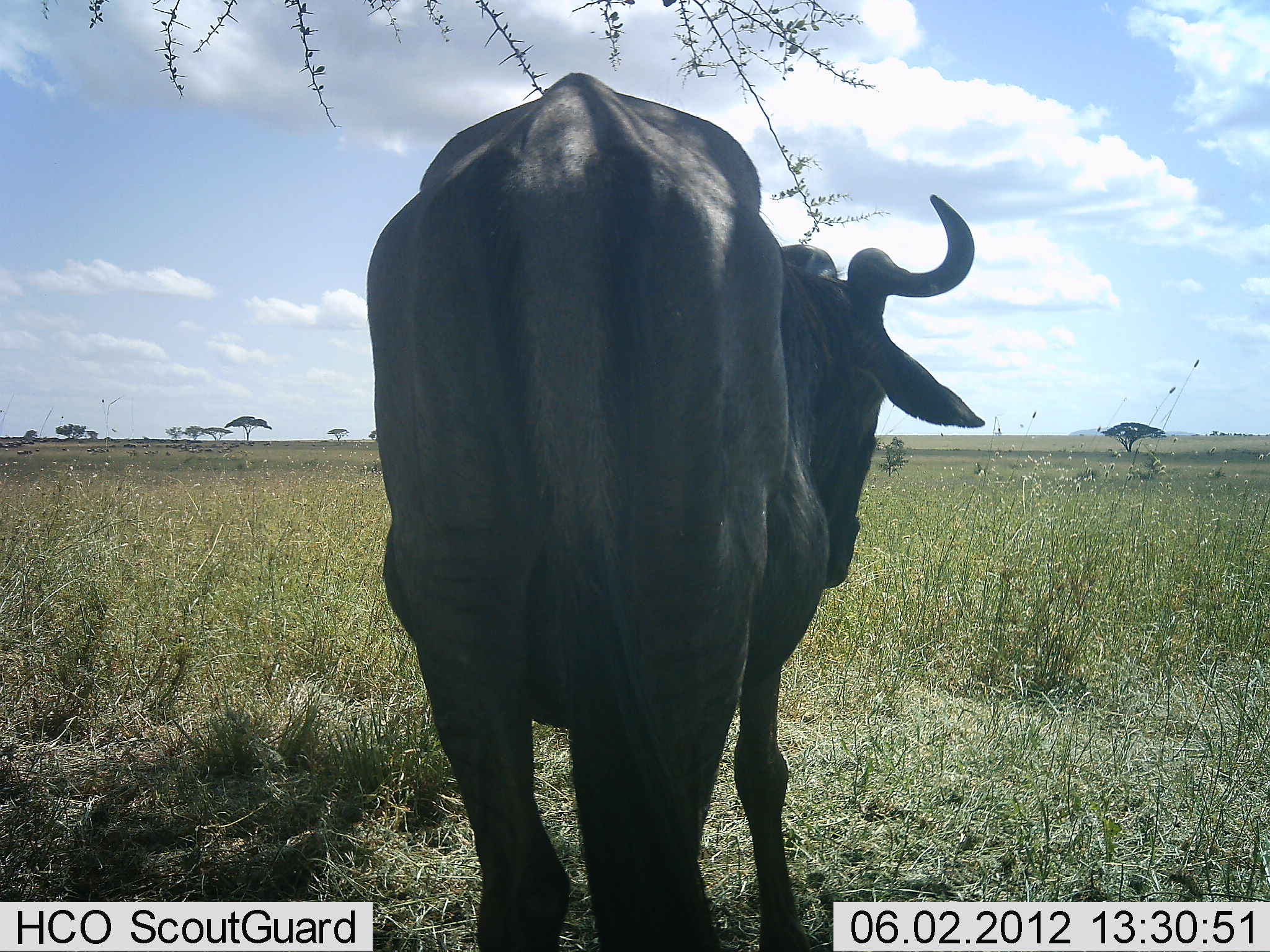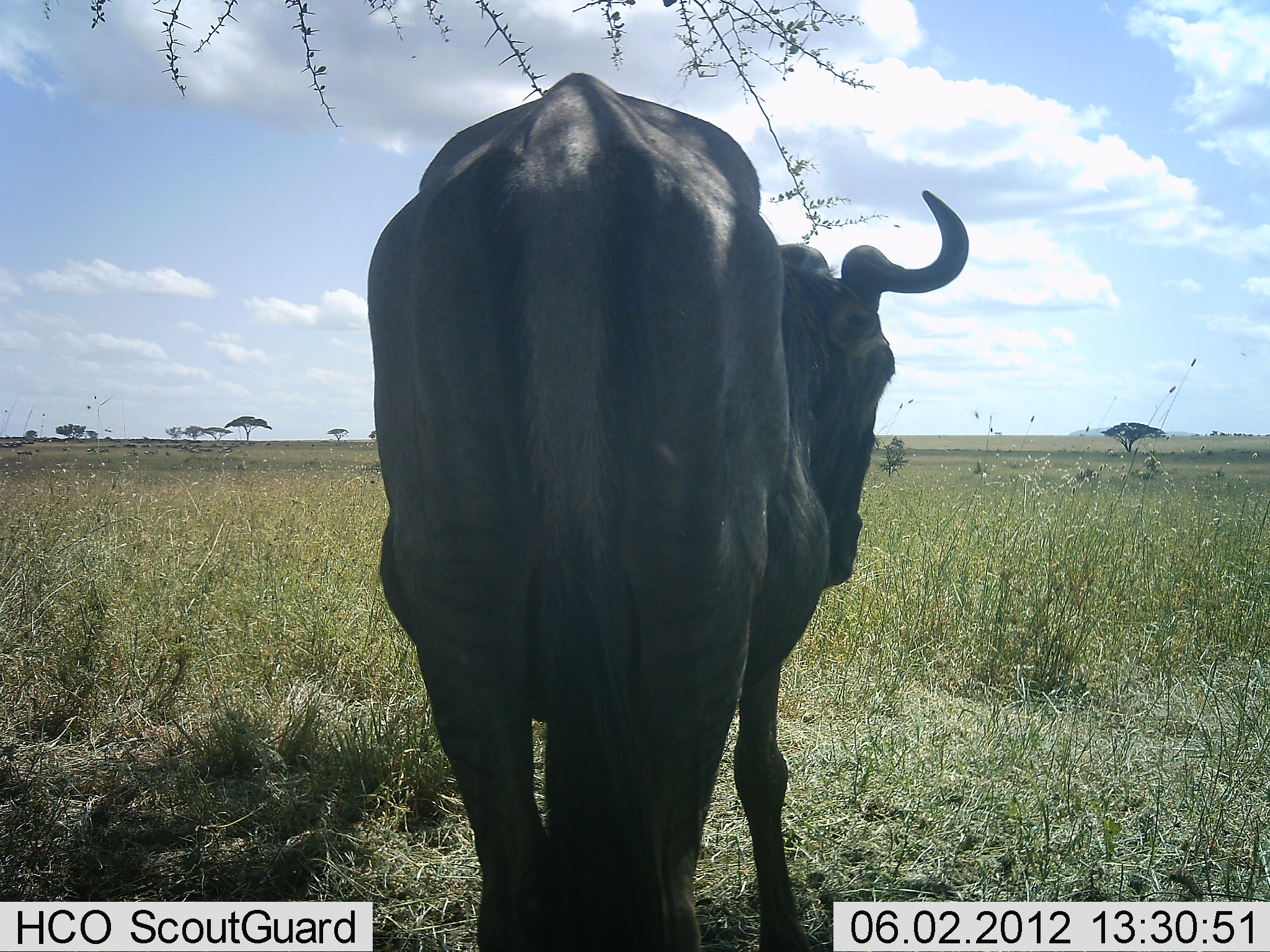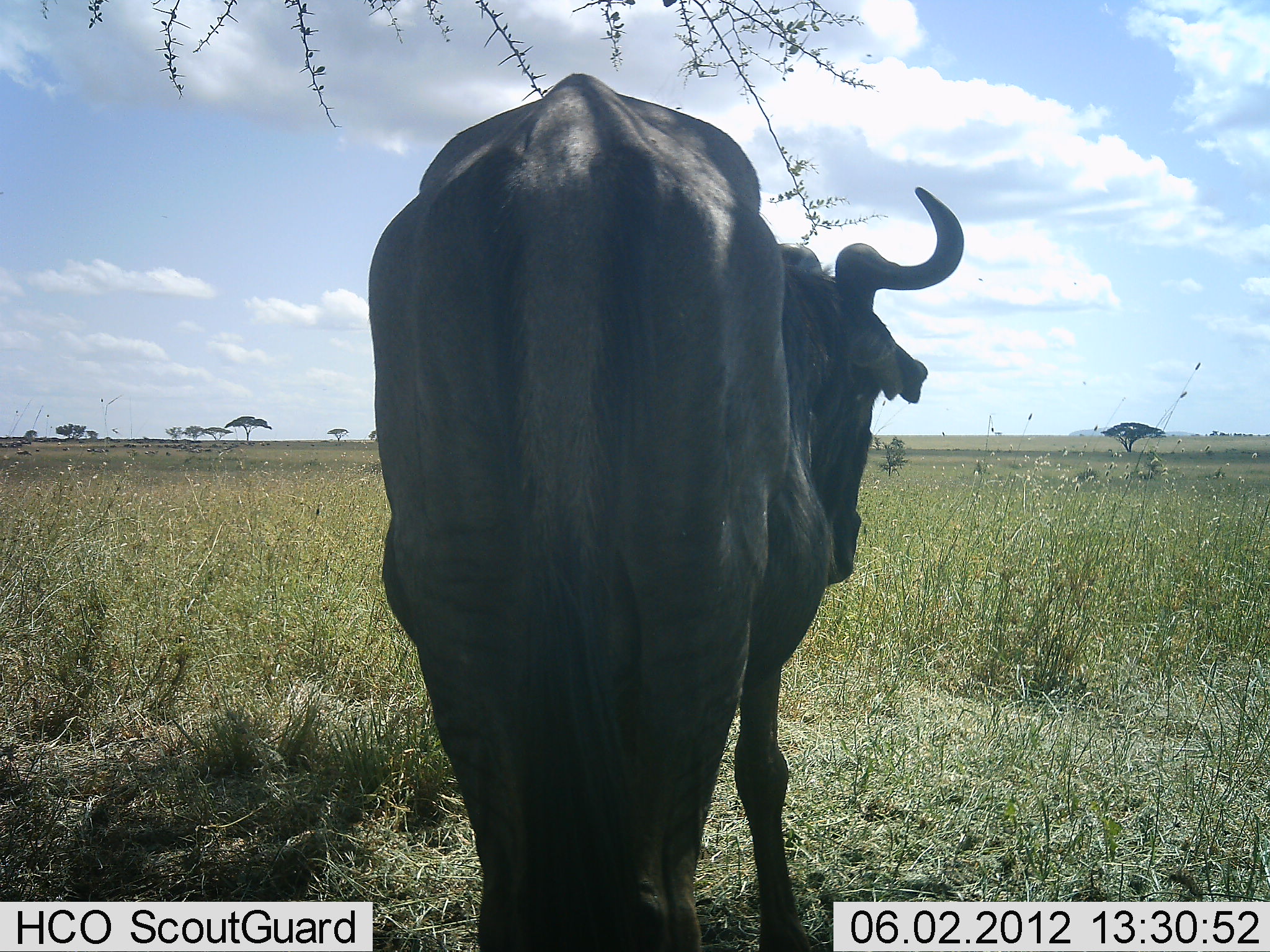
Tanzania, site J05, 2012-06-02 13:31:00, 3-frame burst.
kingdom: Animalia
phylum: Chordata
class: Mammalia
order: Artiodactyla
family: Bovidae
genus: Connochaetes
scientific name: Connochaetes taurinus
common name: blue wildebeest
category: wildebeest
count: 1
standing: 100%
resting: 0%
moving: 0%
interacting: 0%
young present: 0%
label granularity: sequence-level